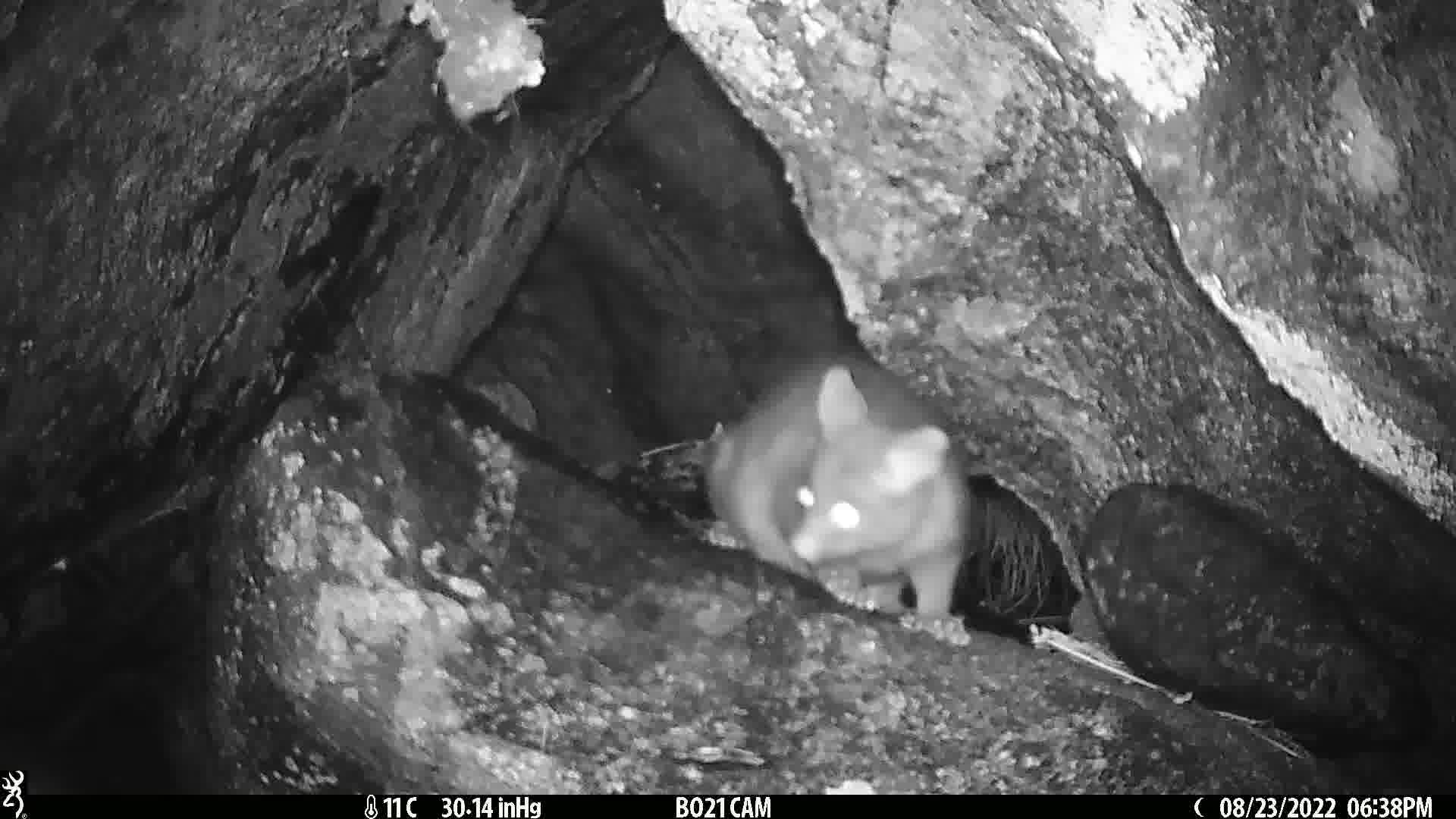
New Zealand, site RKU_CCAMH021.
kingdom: Animalia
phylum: Chordata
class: Mammalia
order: Diprotodontia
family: Phalangeridae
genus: Trichosurus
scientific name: Trichosurus vulpecula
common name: common brushtail possum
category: possum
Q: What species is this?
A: Possum (common brushtail possum) (Trichosurus vulpecula).